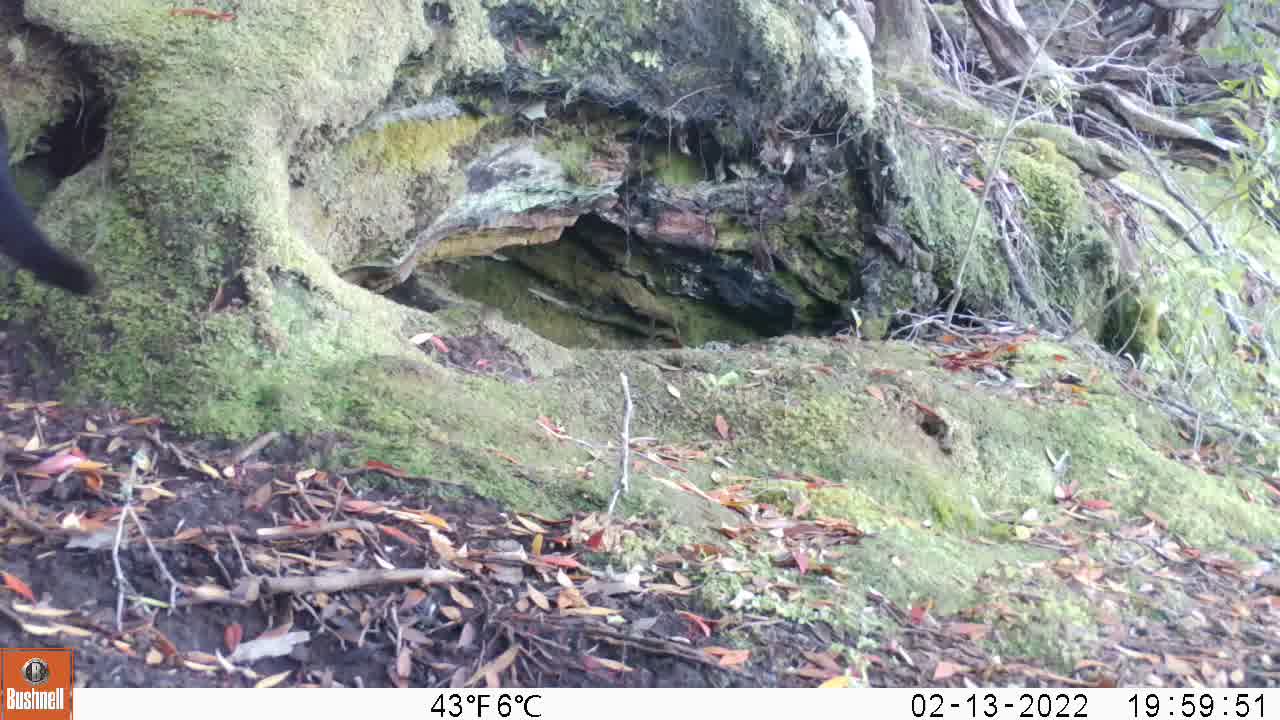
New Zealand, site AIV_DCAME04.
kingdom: Animalia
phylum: Chordata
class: Mammalia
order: Carnivora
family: Felidae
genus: Felis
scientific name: Felis catus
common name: domestic cat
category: cat